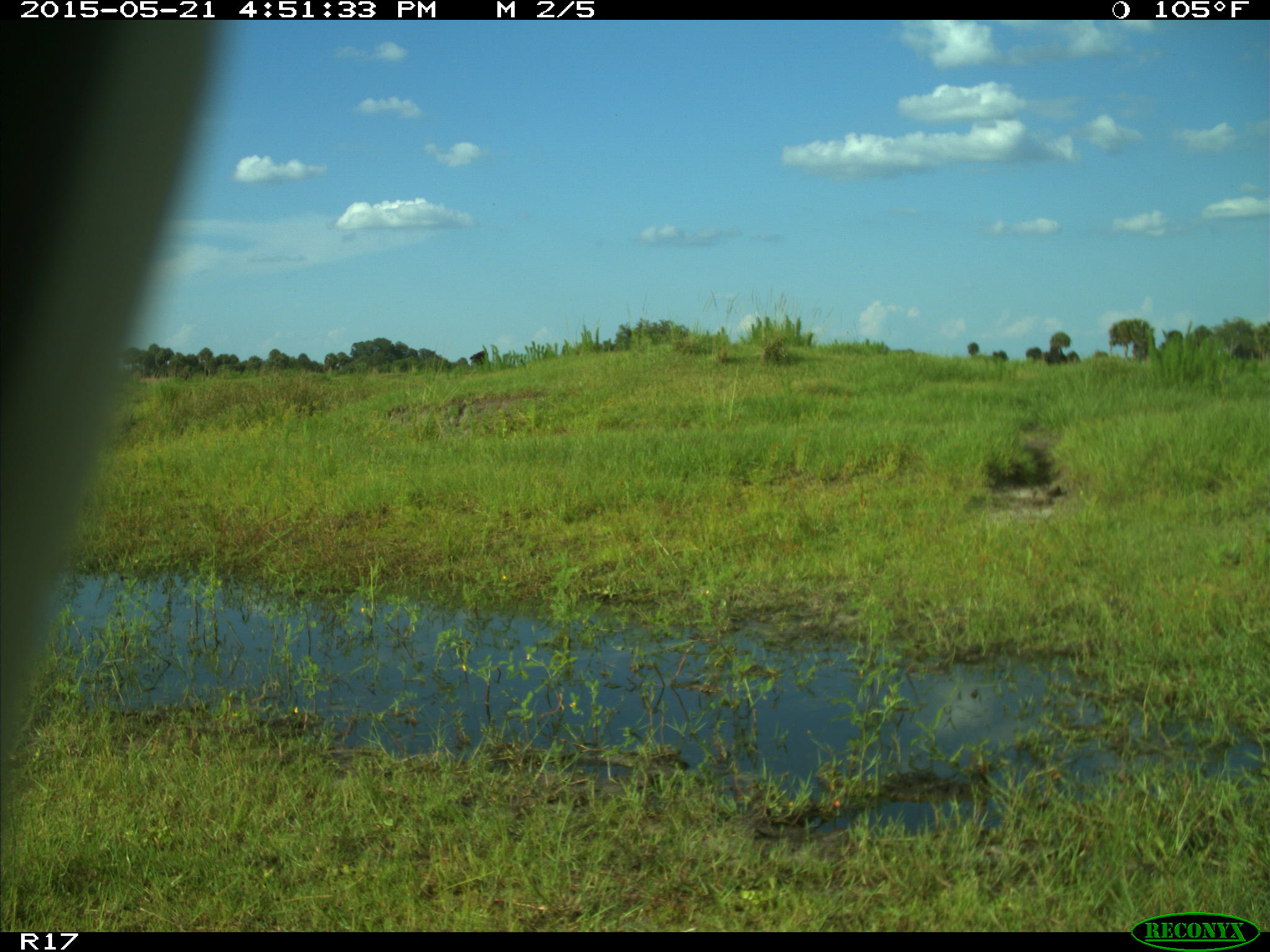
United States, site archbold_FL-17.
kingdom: Animalia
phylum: Chordata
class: Mammalia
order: Artiodactyla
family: Bovidae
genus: Bos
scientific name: Bos taurus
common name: domestic cow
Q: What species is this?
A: Bos taurus (domestic cow).